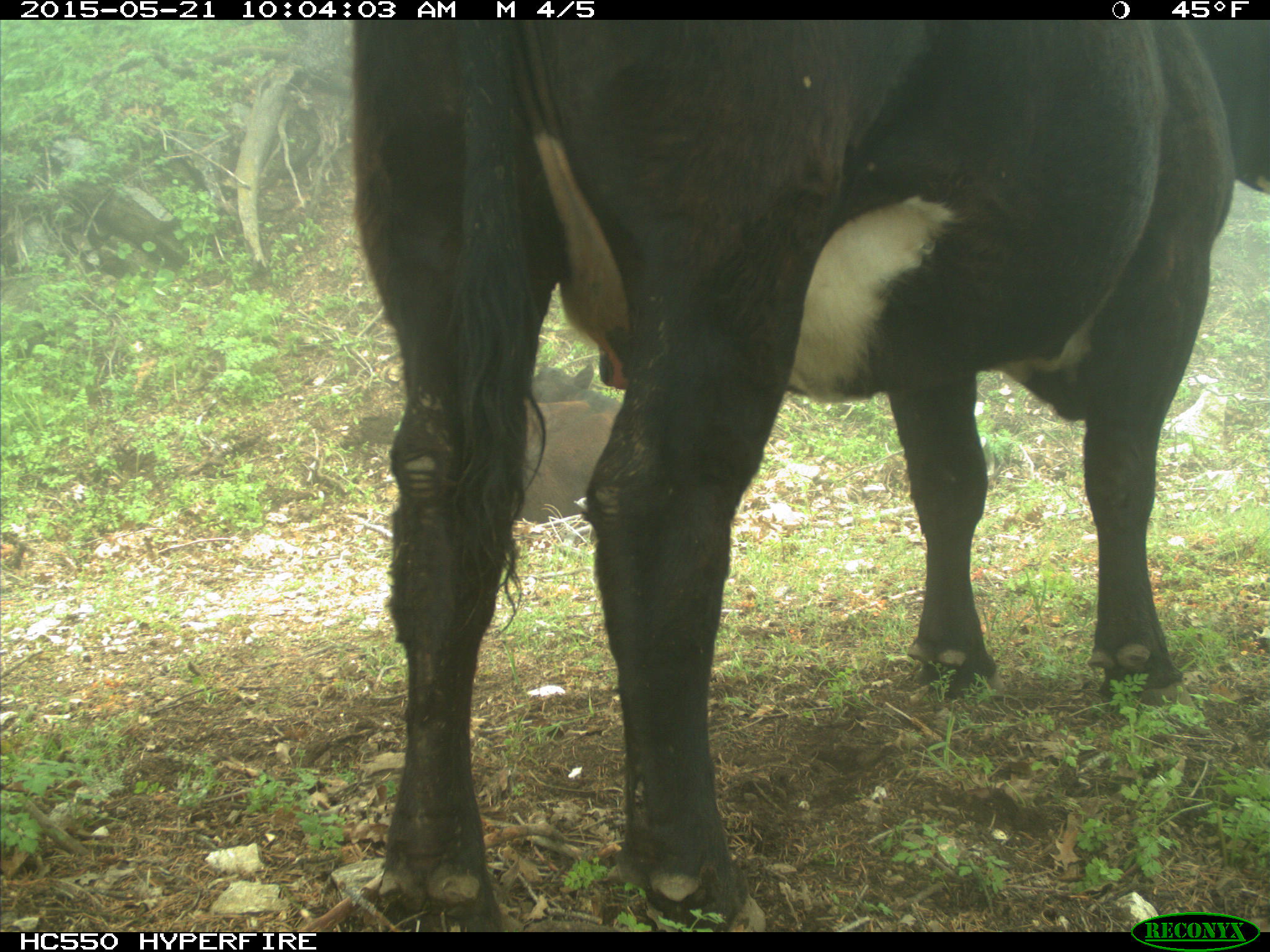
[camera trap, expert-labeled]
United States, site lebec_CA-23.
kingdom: Animalia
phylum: Chordata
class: Mammalia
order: Artiodactyla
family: Bovidae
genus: Bos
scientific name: Bos taurus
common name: domestic cow